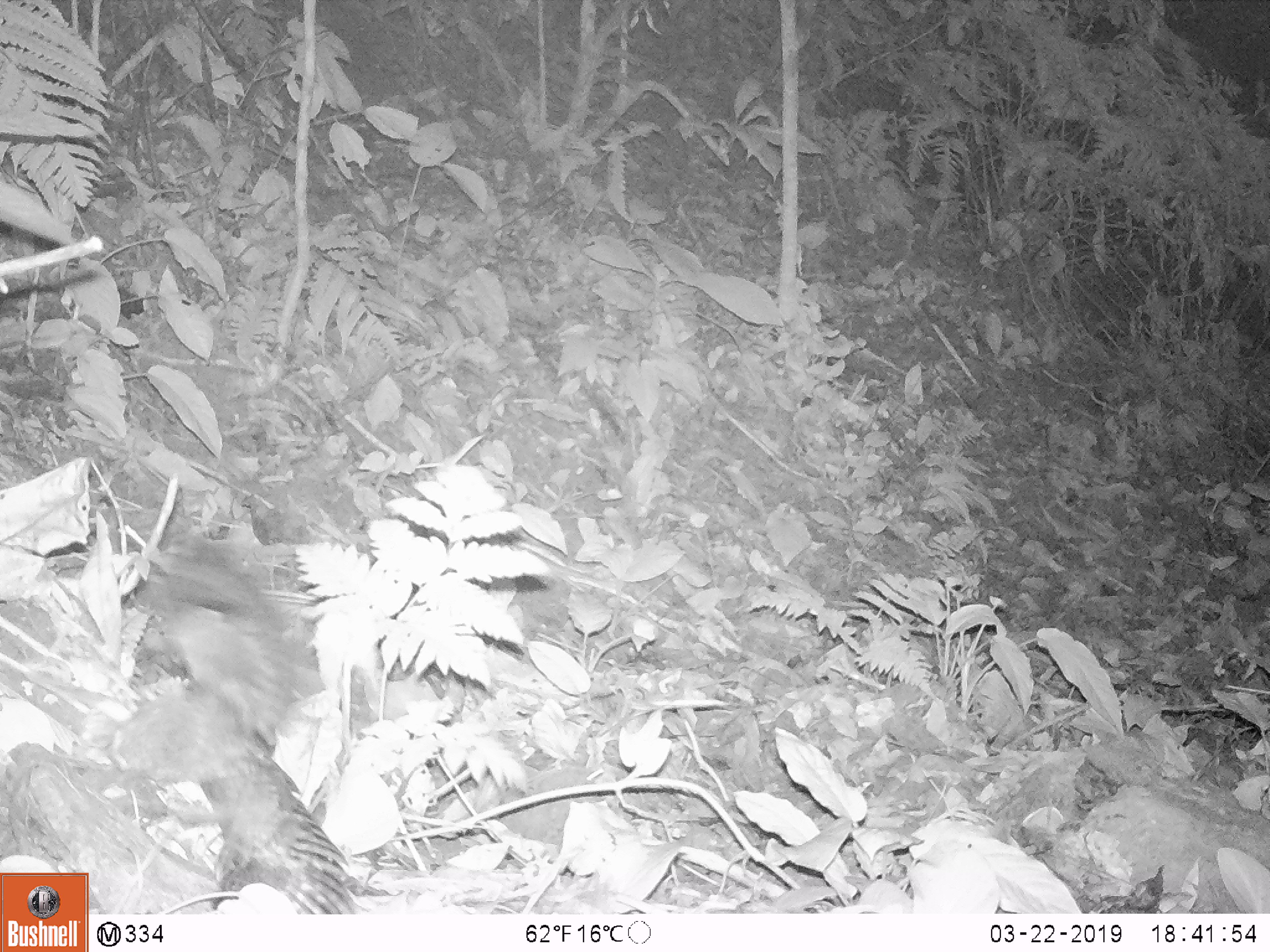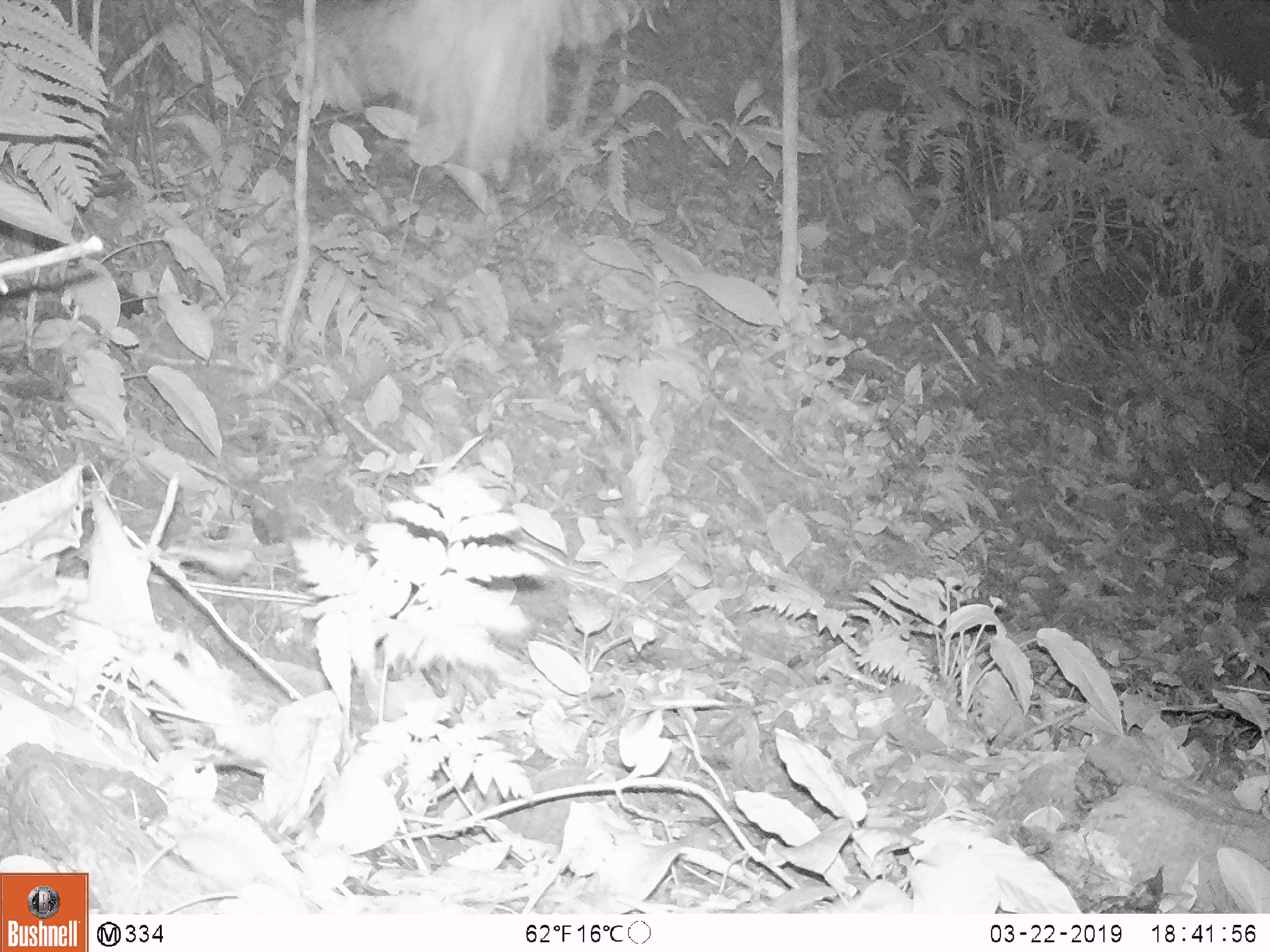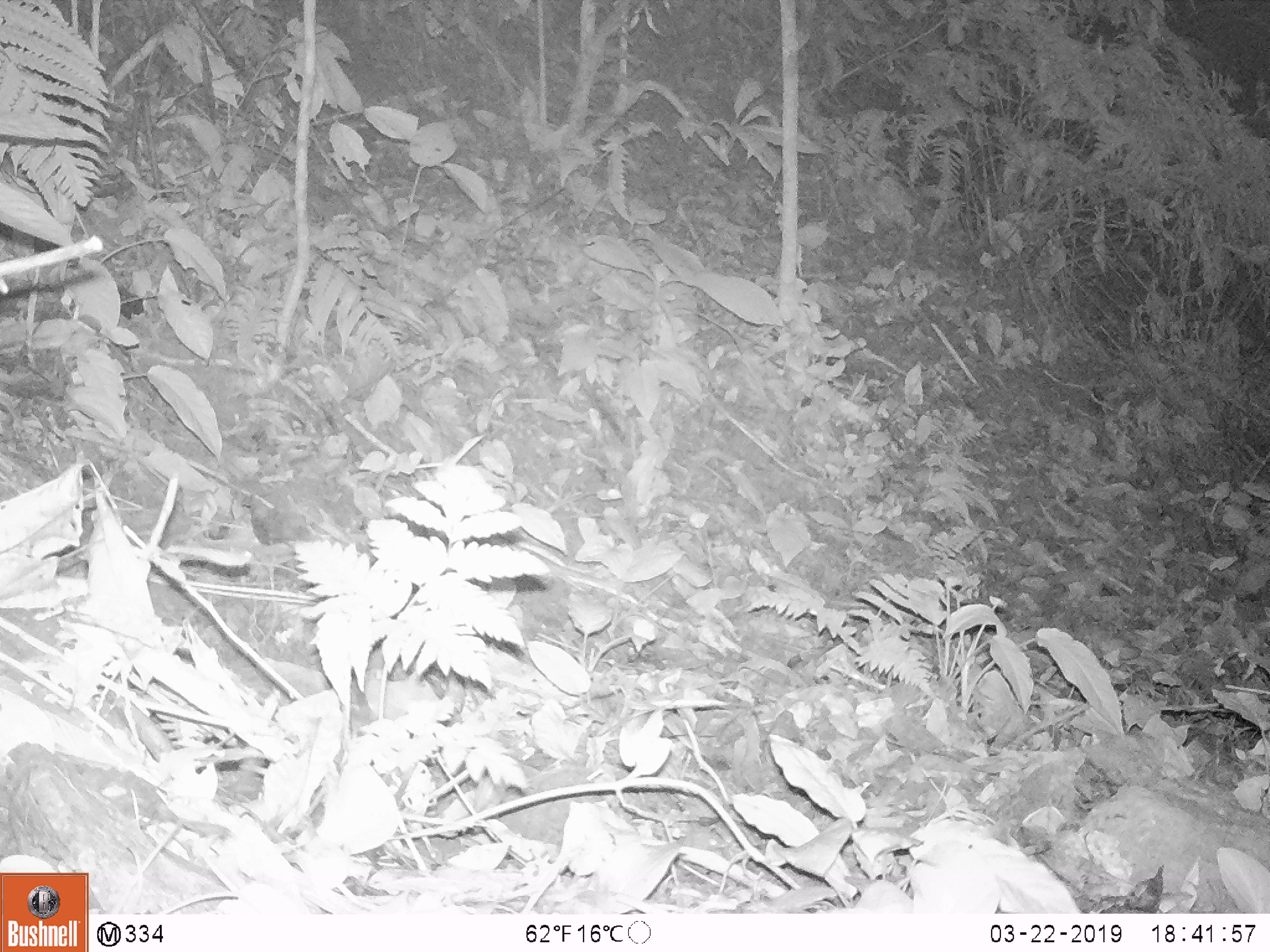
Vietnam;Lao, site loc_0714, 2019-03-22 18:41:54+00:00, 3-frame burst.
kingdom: Animalia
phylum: Chordata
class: Aves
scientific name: Aves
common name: bird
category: unidentified bird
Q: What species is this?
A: Unidentified bird (bird) (Aves).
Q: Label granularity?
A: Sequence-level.